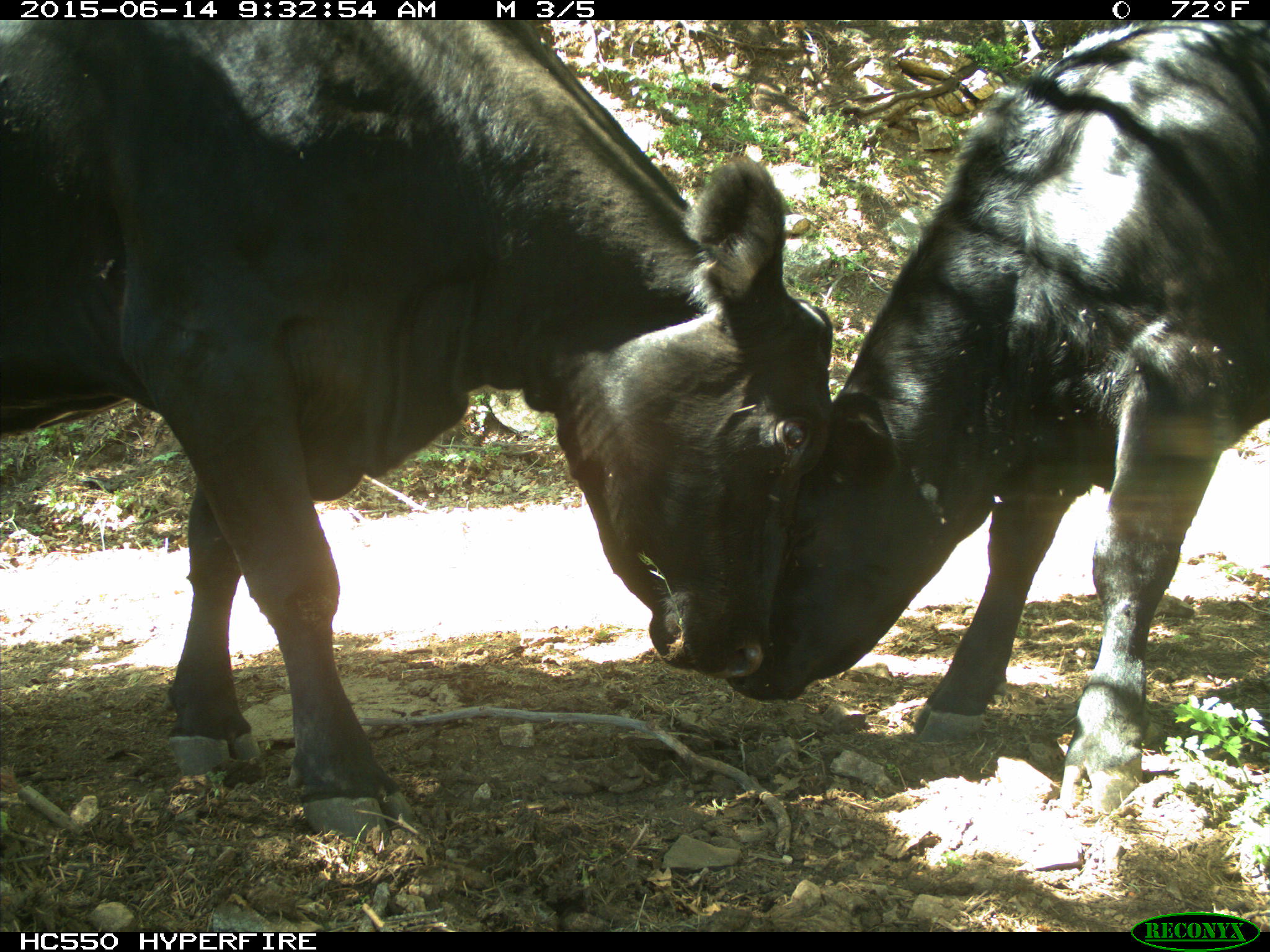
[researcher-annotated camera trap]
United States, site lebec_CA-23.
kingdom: Animalia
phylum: Chordata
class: Mammalia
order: Artiodactyla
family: Bovidae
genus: Bos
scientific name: Bos taurus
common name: domestic cow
Bos taurus (domestic cow).